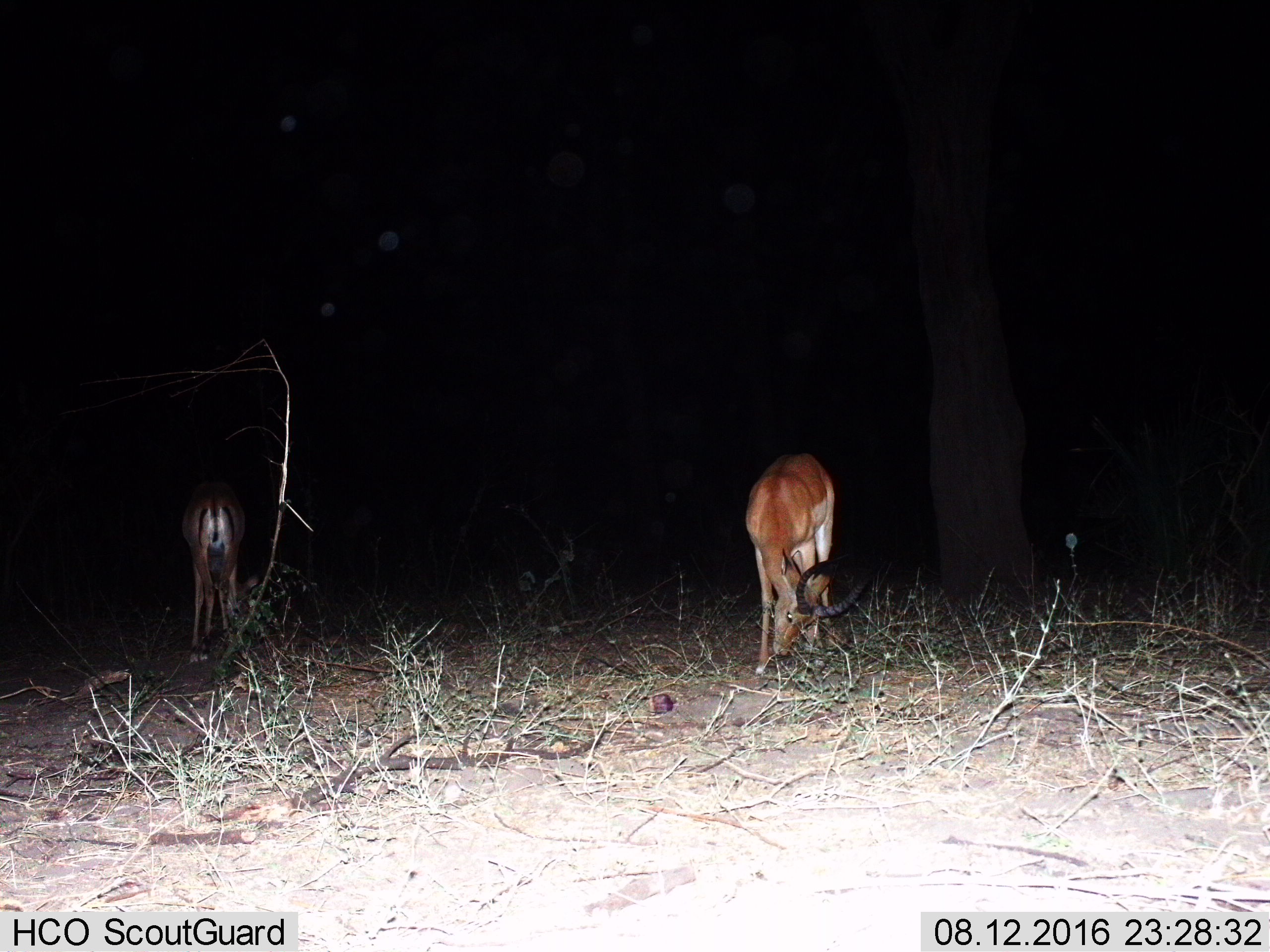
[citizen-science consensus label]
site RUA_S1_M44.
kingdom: Animalia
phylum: Chordata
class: Mammalia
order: Artiodactyla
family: Bovidae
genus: Aepyceros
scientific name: Aepyceros melampus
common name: impala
Impala (Aepyceros melampus), count 2. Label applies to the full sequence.